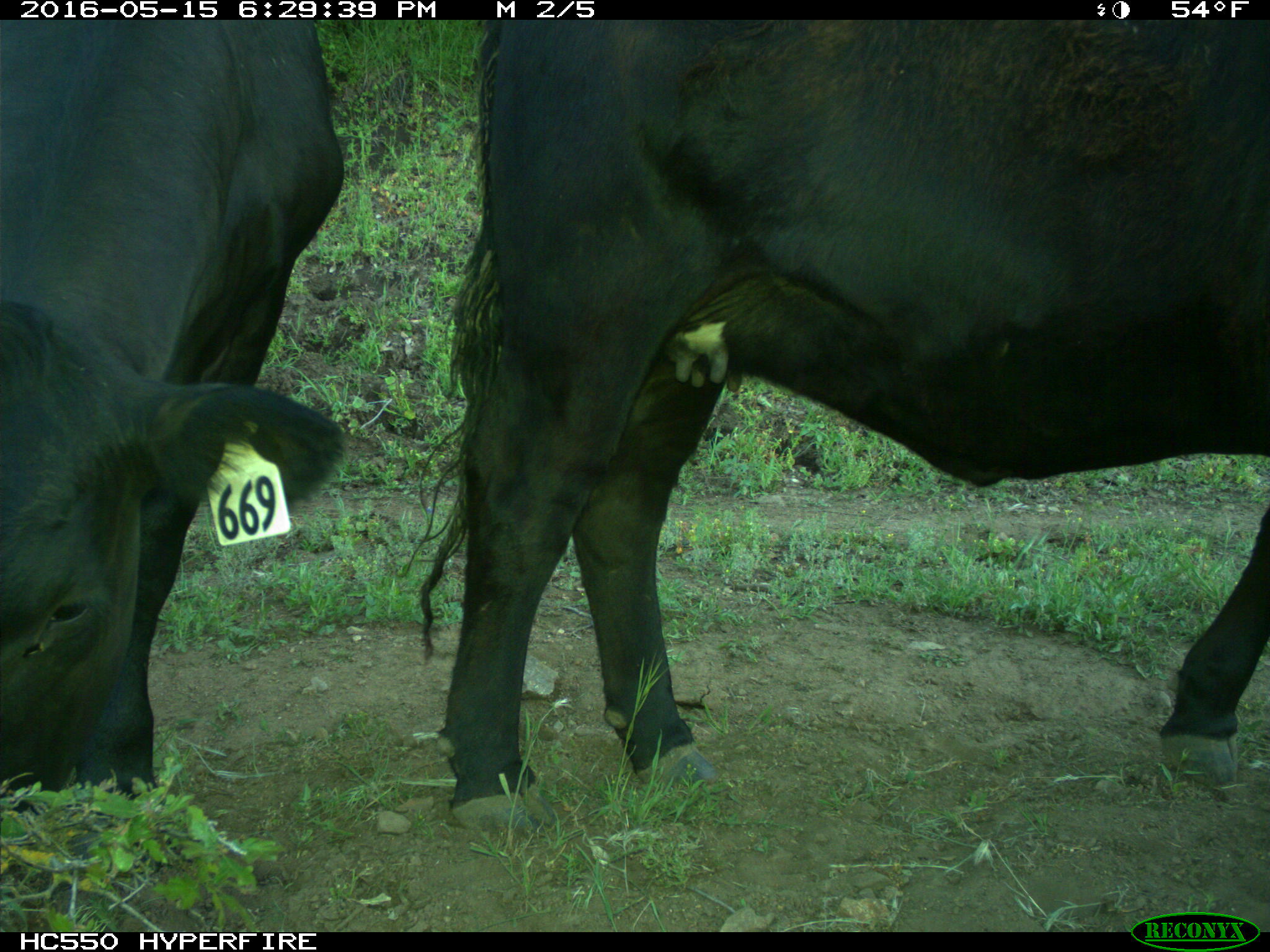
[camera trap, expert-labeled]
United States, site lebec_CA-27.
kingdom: Animalia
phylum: Chordata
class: Mammalia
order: Artiodactyla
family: Bovidae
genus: Bos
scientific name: Bos taurus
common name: domestic cow